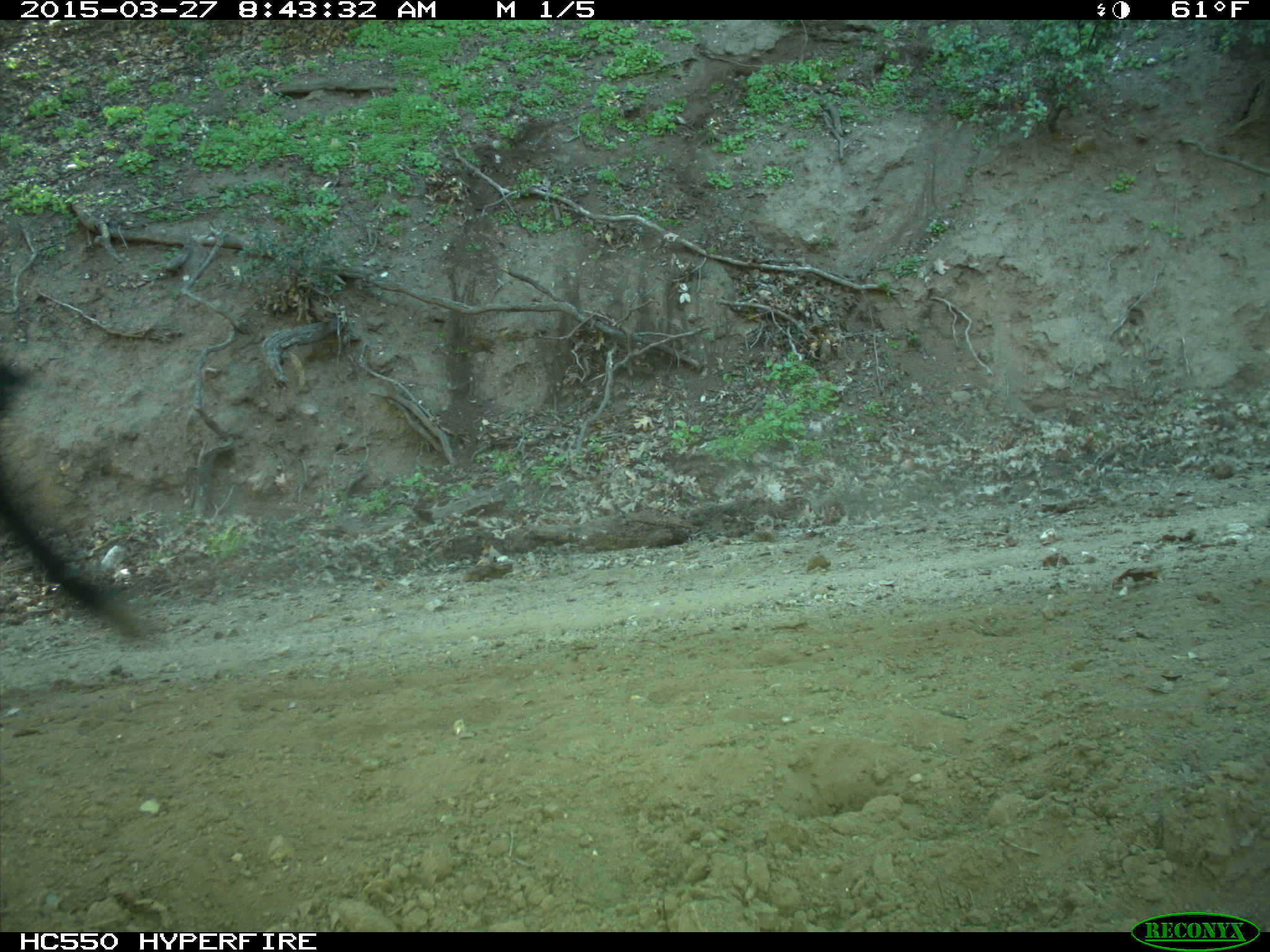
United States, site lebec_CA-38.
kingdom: Animalia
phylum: Chordata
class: Mammalia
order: Artiodactyla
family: Bovidae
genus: Bos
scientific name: Bos taurus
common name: domestic cow